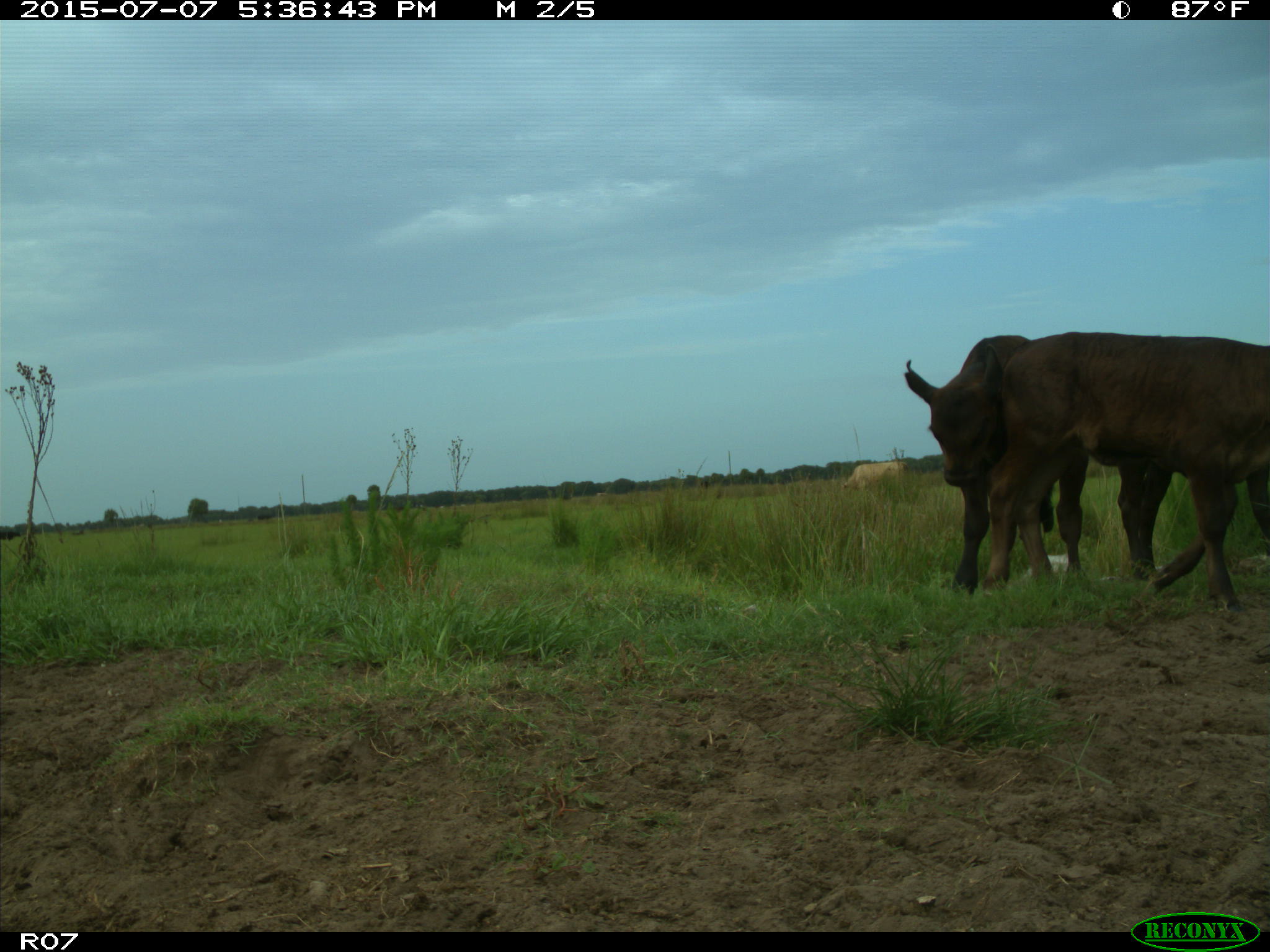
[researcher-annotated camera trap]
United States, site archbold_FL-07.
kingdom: Animalia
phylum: Chordata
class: Mammalia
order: Artiodactyla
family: Bovidae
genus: Bos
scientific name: Bos taurus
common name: domestic cow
Bos taurus (domestic cow).